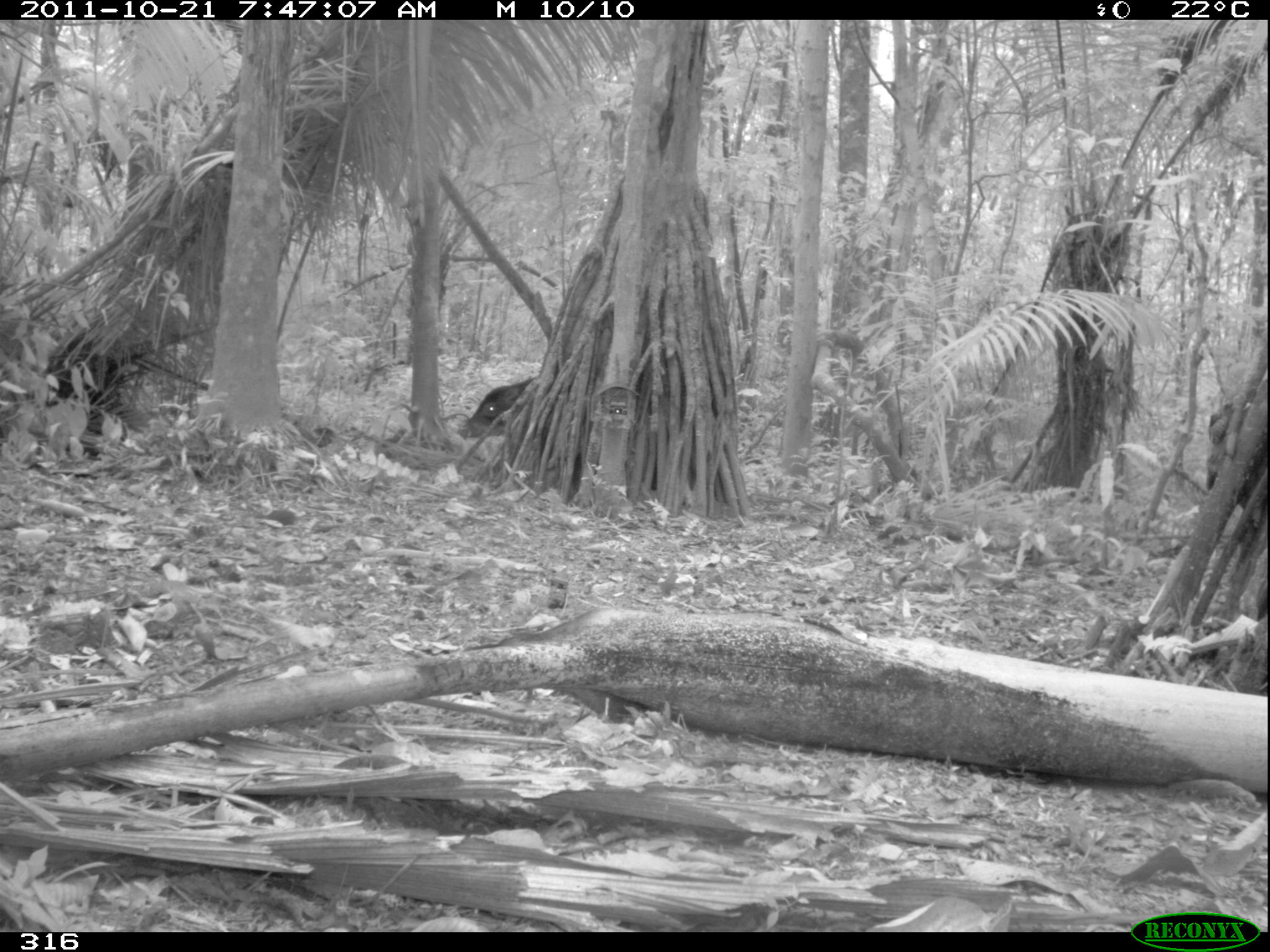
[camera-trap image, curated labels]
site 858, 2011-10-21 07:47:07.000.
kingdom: Animalia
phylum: Chordata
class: Mammalia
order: Artiodactyla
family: Tayassuidae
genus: Tayassu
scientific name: Tayassu pecari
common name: white-lipped peccary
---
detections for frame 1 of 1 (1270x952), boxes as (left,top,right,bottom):
tayassu pecari: (456,377,537,441)